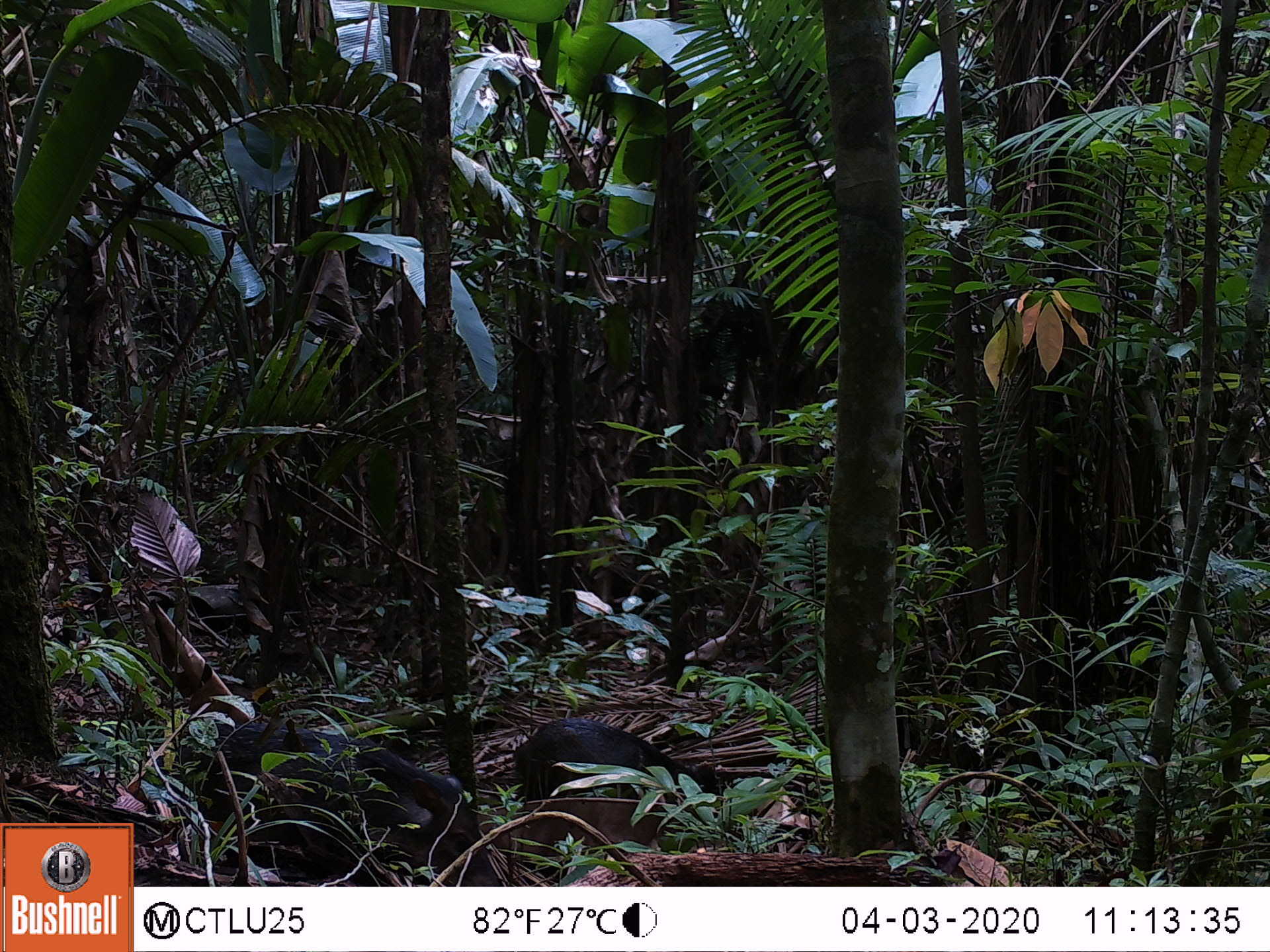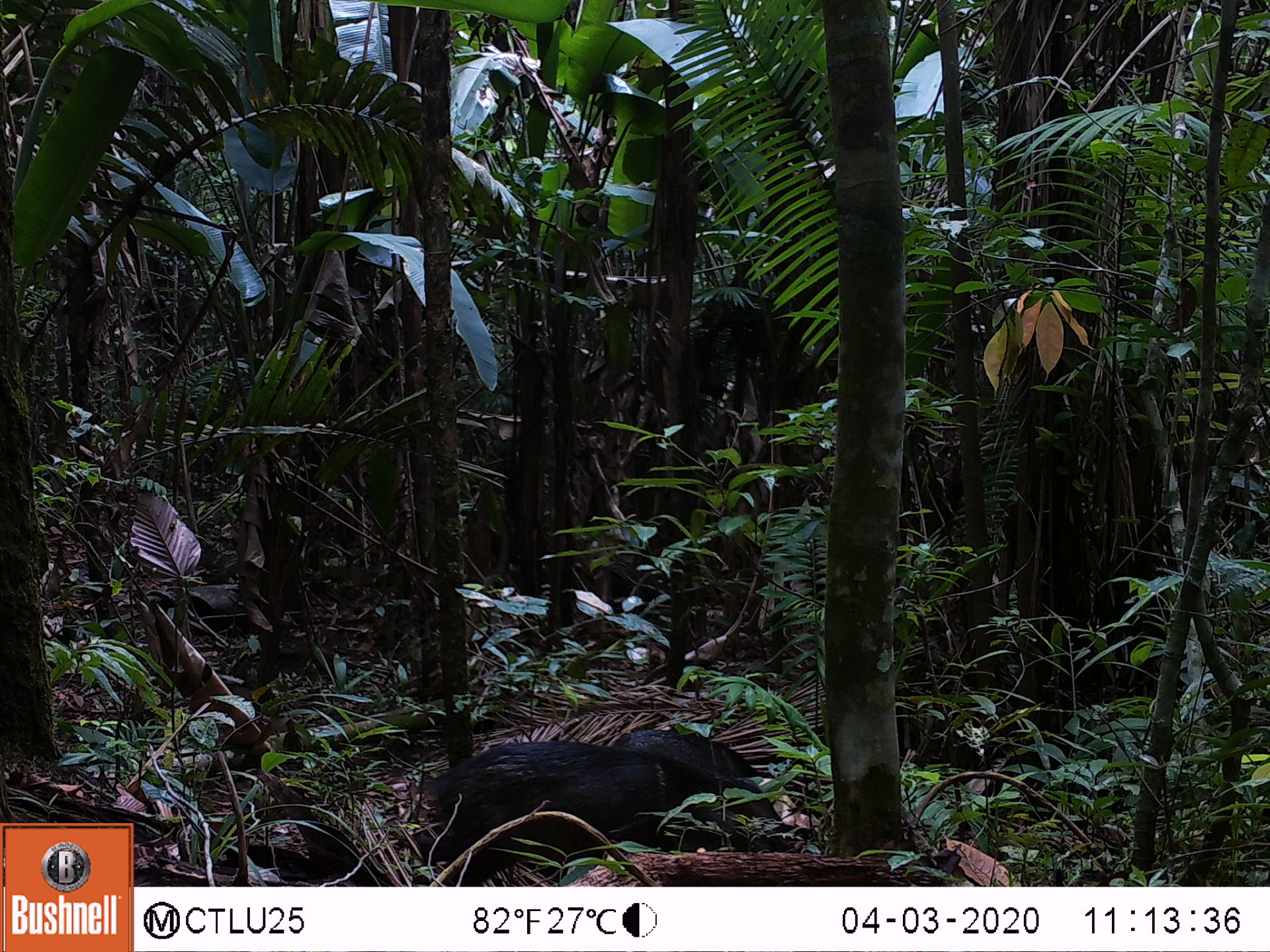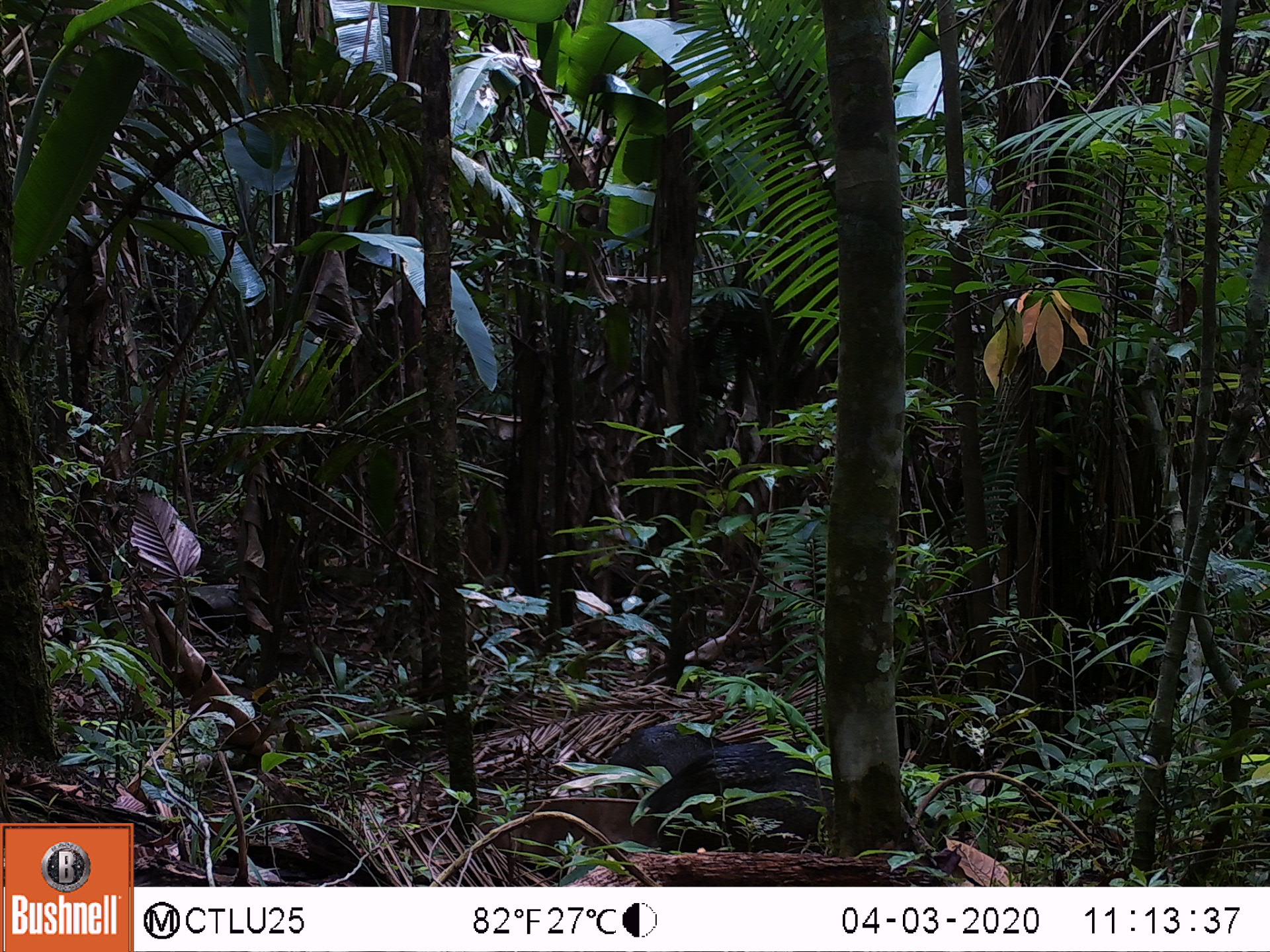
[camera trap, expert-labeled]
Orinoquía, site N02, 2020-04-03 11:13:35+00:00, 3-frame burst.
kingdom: Animalia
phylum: Chordata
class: Mammalia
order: Artiodactyla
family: Tayassuidae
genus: Pecari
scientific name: Pecari tajacu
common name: collared peccary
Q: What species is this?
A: Collared peccary (Pecari tajacu).